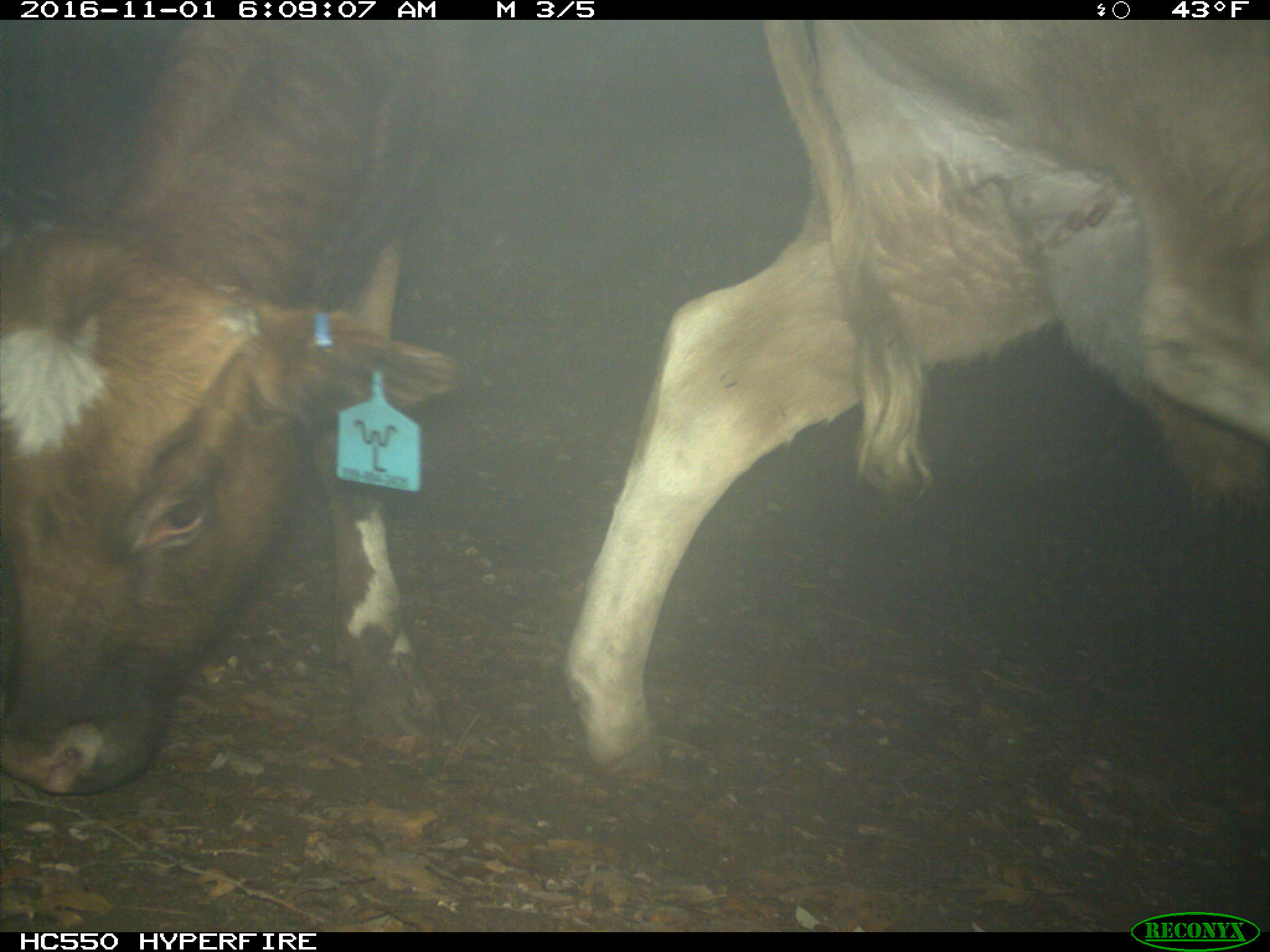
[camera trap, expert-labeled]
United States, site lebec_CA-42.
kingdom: Animalia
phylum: Chordata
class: Mammalia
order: Artiodactyla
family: Bovidae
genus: Bos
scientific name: Bos taurus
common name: domestic cow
Bos taurus (domestic cow).